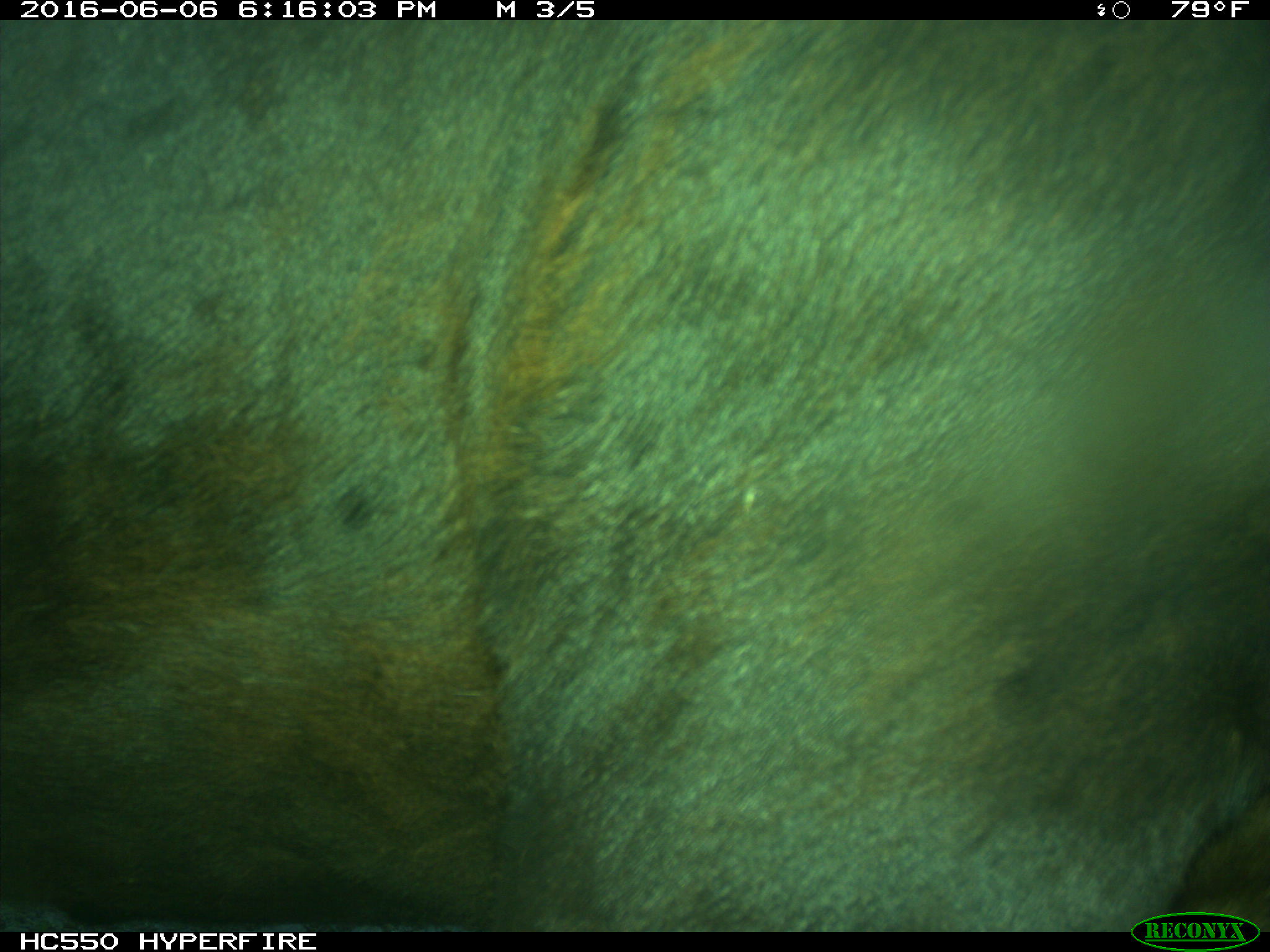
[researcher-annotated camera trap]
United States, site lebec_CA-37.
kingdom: Animalia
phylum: Chordata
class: Mammalia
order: Artiodactyla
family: Bovidae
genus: Bos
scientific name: Bos taurus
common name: domestic cow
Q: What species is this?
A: Bos taurus (domestic cow).